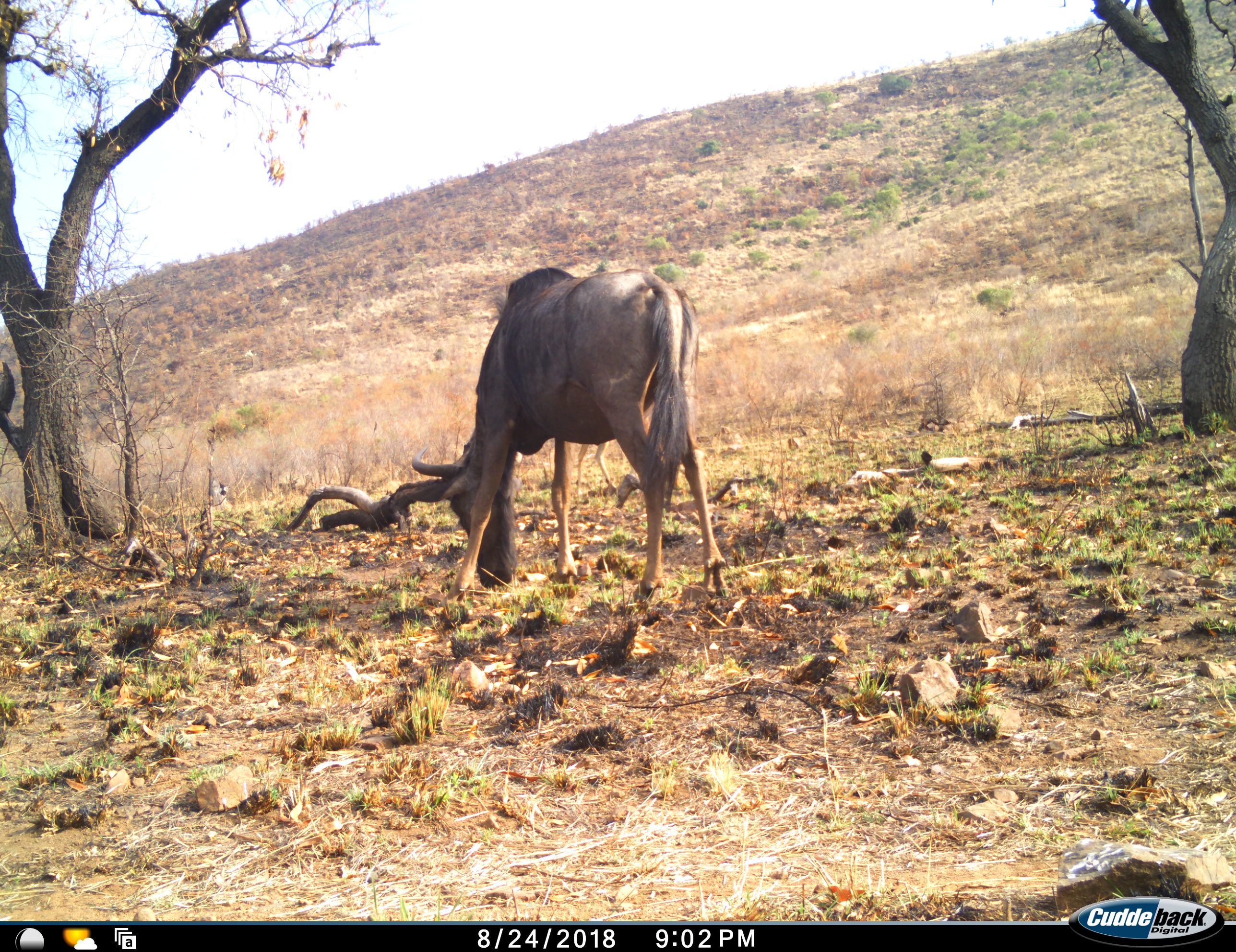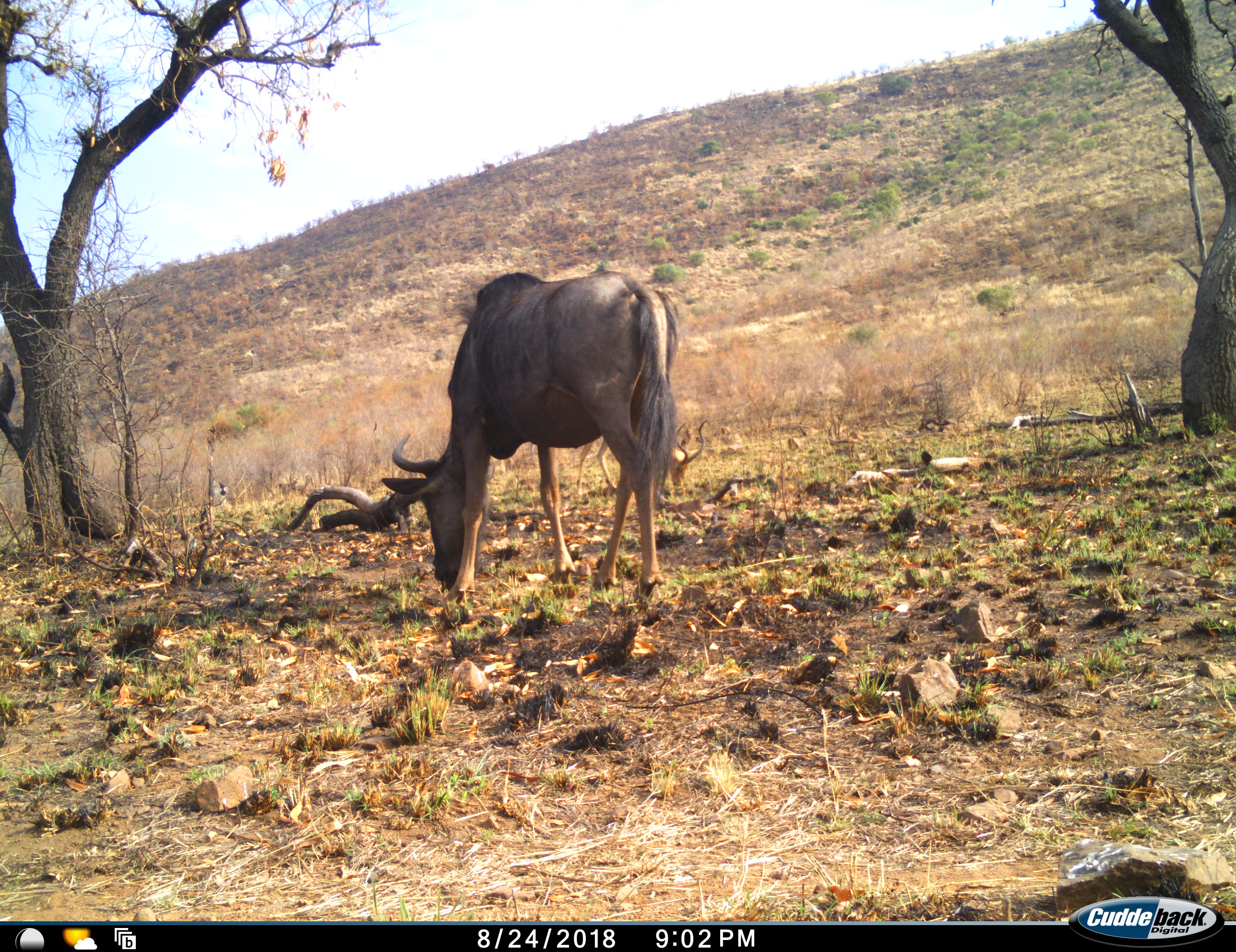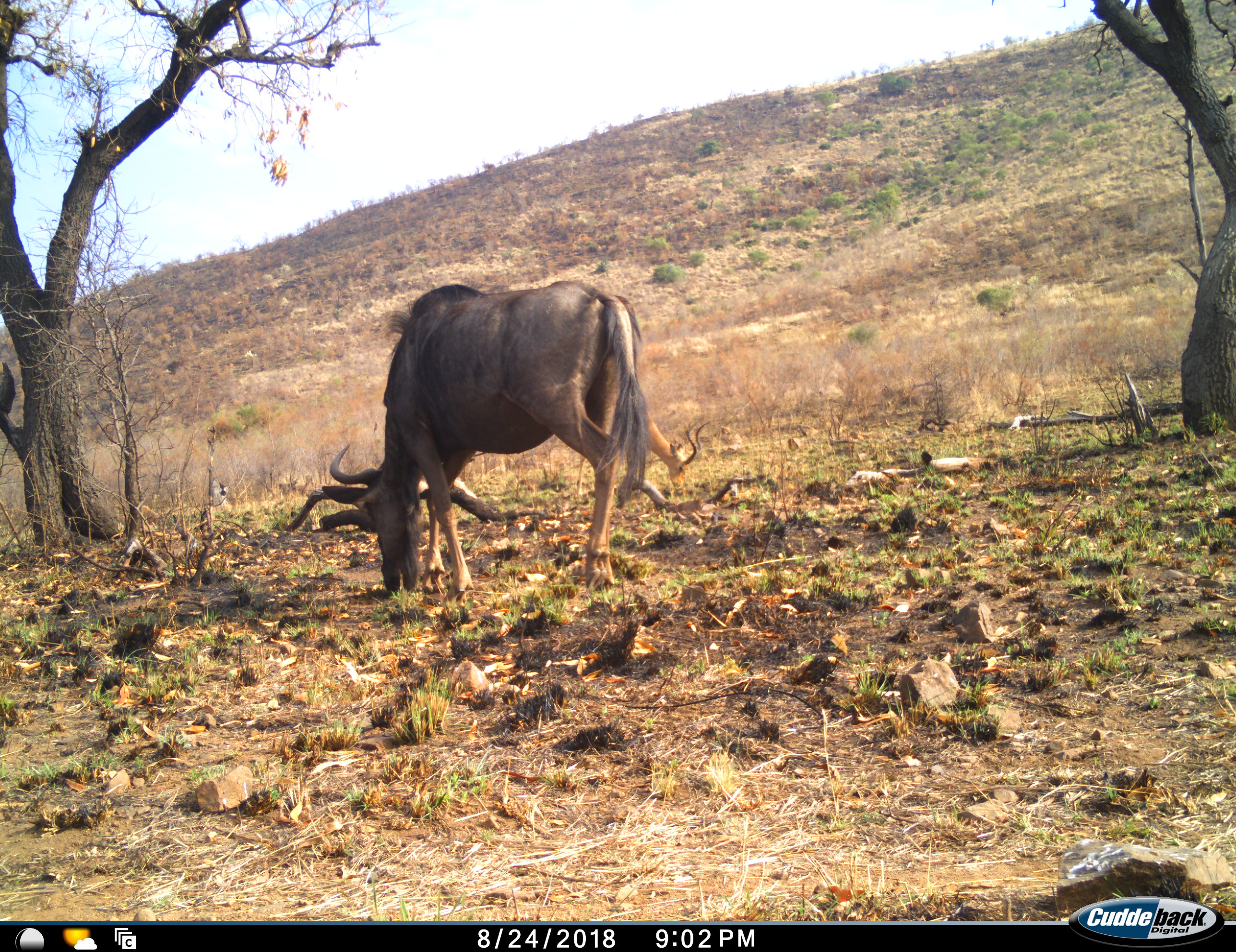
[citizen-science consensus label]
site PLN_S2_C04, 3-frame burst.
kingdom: Animalia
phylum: Chordata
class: Mammalia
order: Artiodactyla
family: Bovidae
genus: Connochaetes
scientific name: Connochaetes taurinus taurinus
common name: blue wildebeest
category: wildebeestblue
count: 1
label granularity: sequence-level